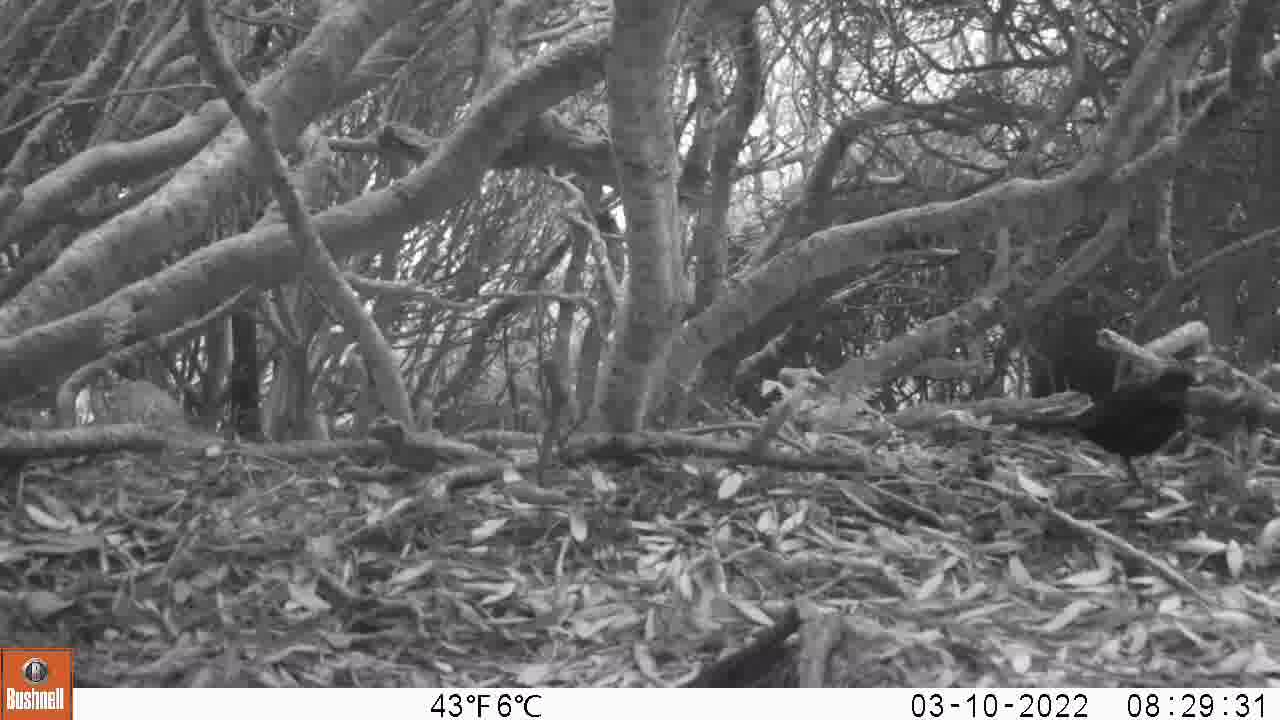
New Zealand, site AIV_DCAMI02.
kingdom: Animalia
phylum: Chordata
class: Aves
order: Passeriformes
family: Turdidae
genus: Turdus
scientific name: Turdus merula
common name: eurasian blackbird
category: blackbird